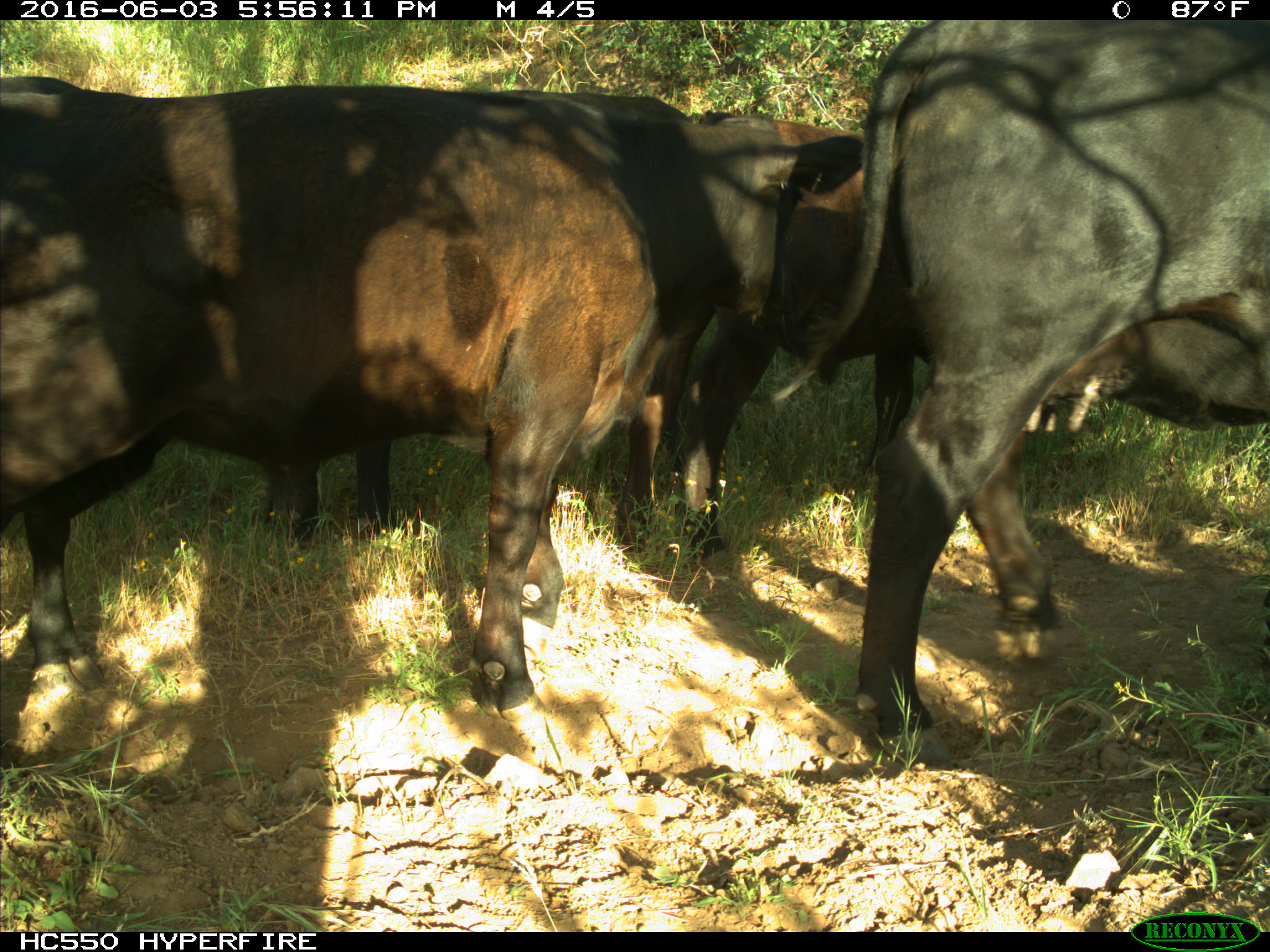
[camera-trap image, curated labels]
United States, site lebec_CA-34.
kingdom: Animalia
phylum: Chordata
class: Mammalia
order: Artiodactyla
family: Bovidae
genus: Bos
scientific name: Bos taurus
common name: domestic cow